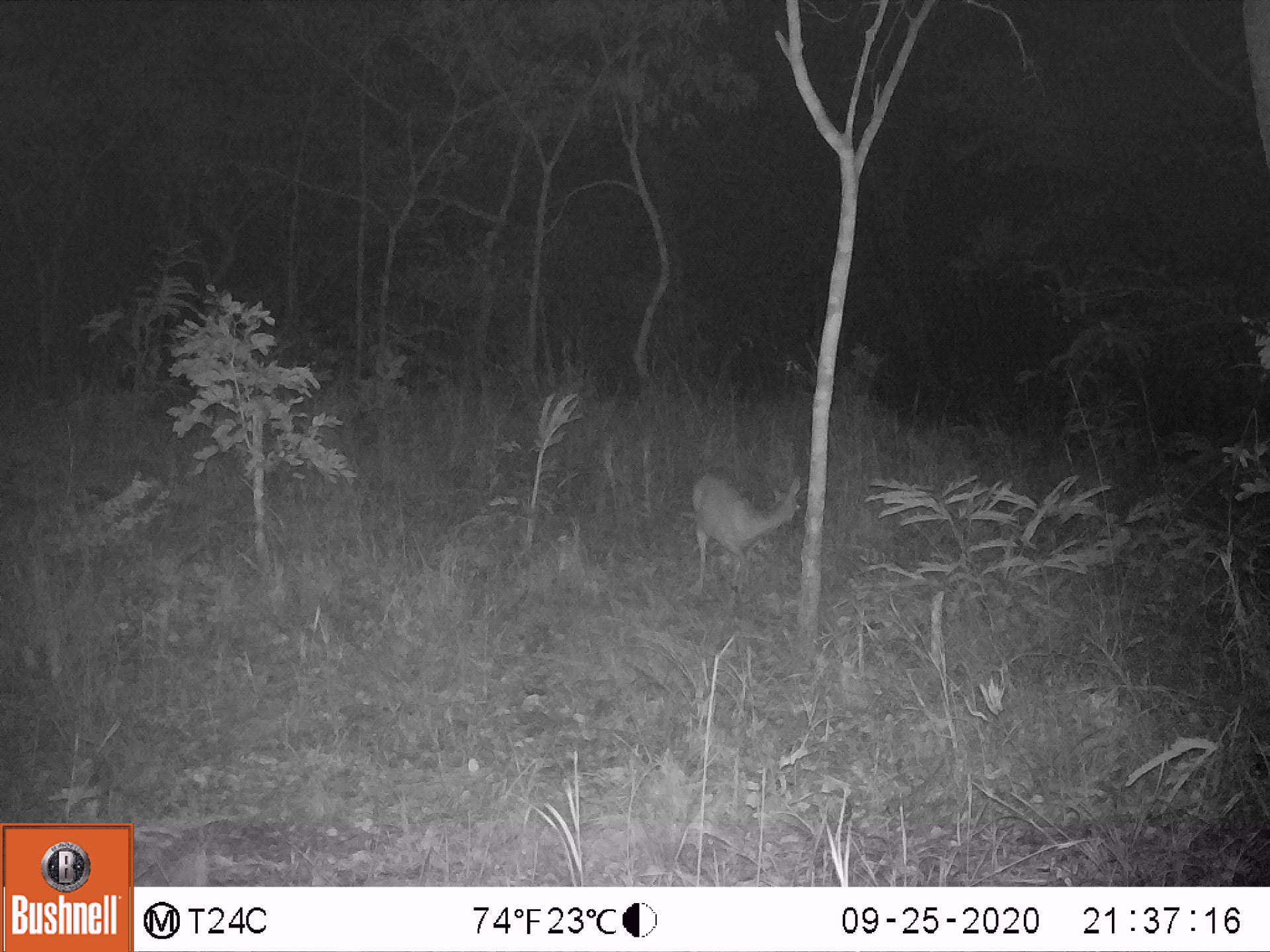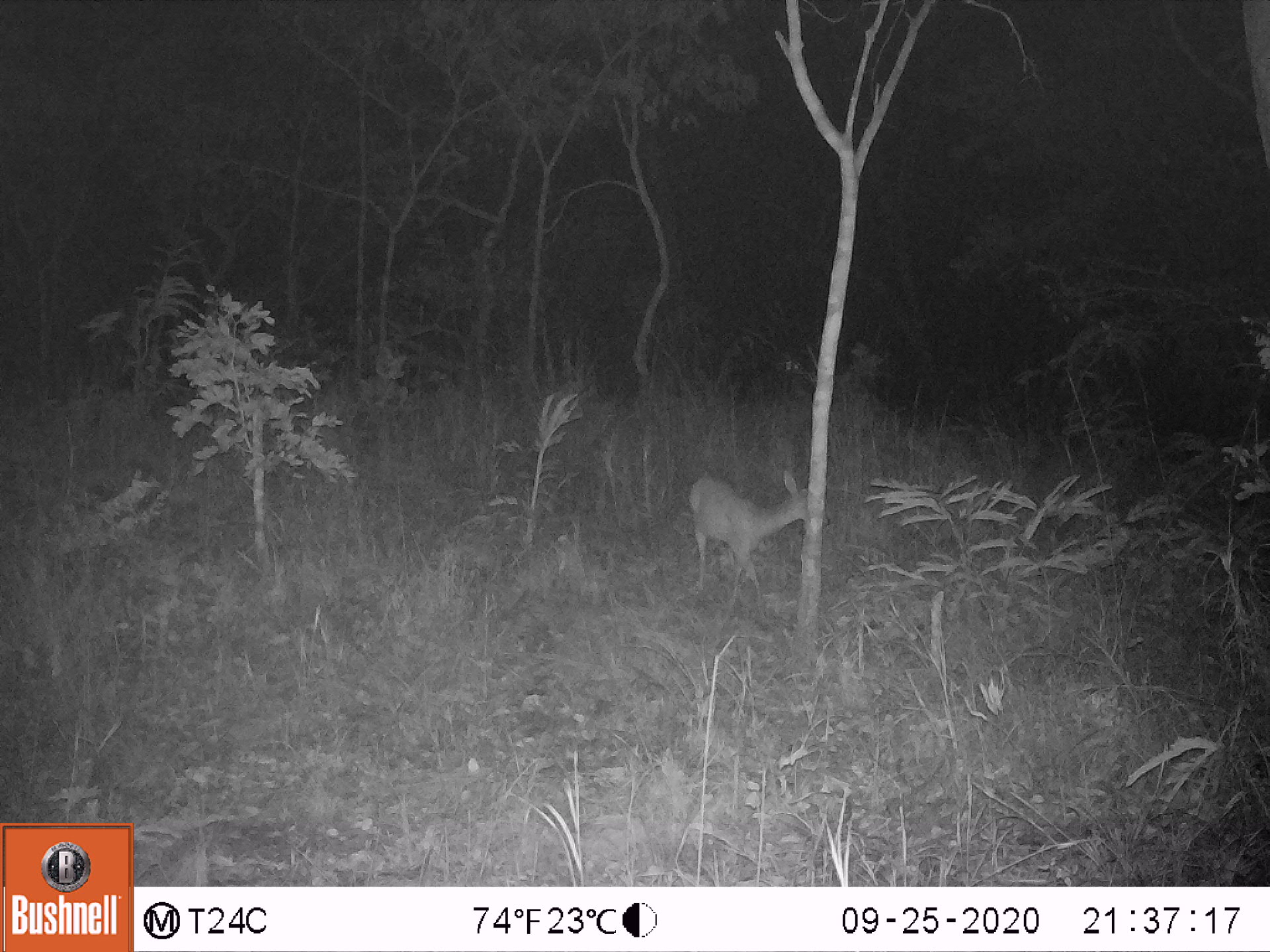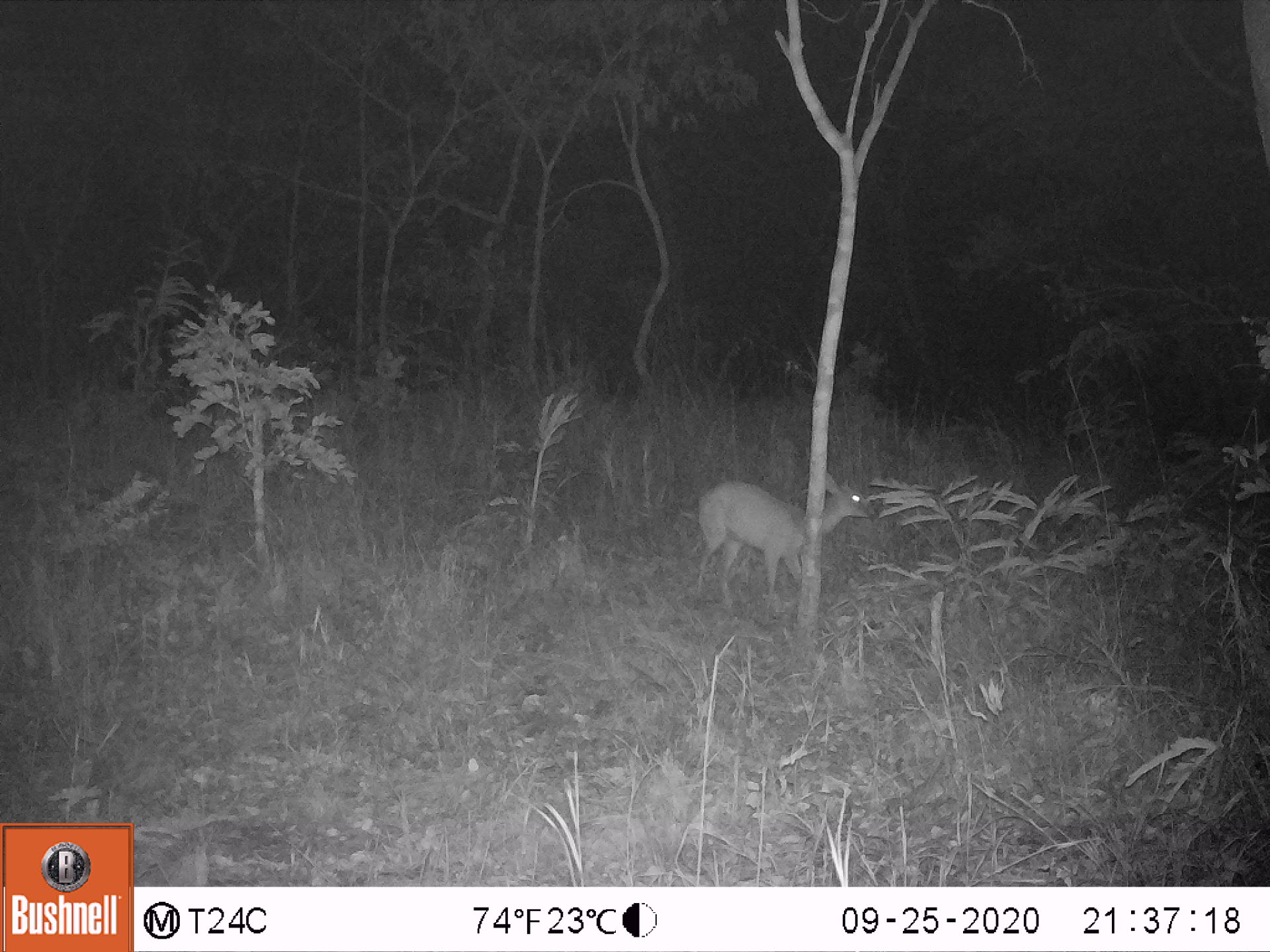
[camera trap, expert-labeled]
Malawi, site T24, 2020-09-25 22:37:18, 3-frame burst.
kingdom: Animalia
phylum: Chordata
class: Mammalia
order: Artiodactyla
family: Bovidae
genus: Sylvicapra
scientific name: Sylvicapra grimmia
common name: common duiker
Common duiker (Sylvicapra grimmia), count 1.